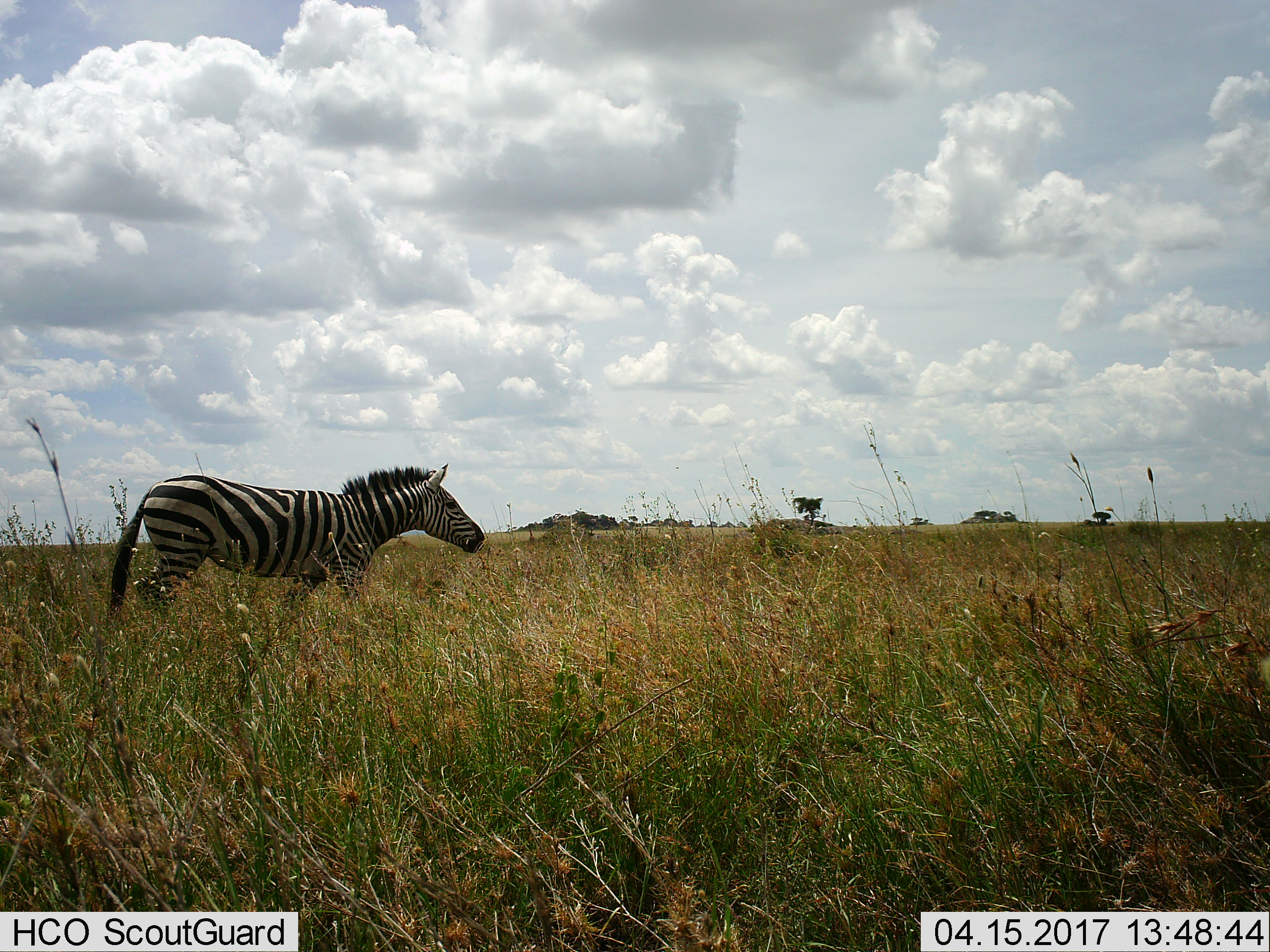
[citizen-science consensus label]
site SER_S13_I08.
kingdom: Animalia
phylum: Chordata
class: Mammalia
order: Perissodactyla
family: Equidae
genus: Equus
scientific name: Equus quagga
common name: plains zebra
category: zebraplains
Zebraplains (plains zebra) (Equus quagga), count 1. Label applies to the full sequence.